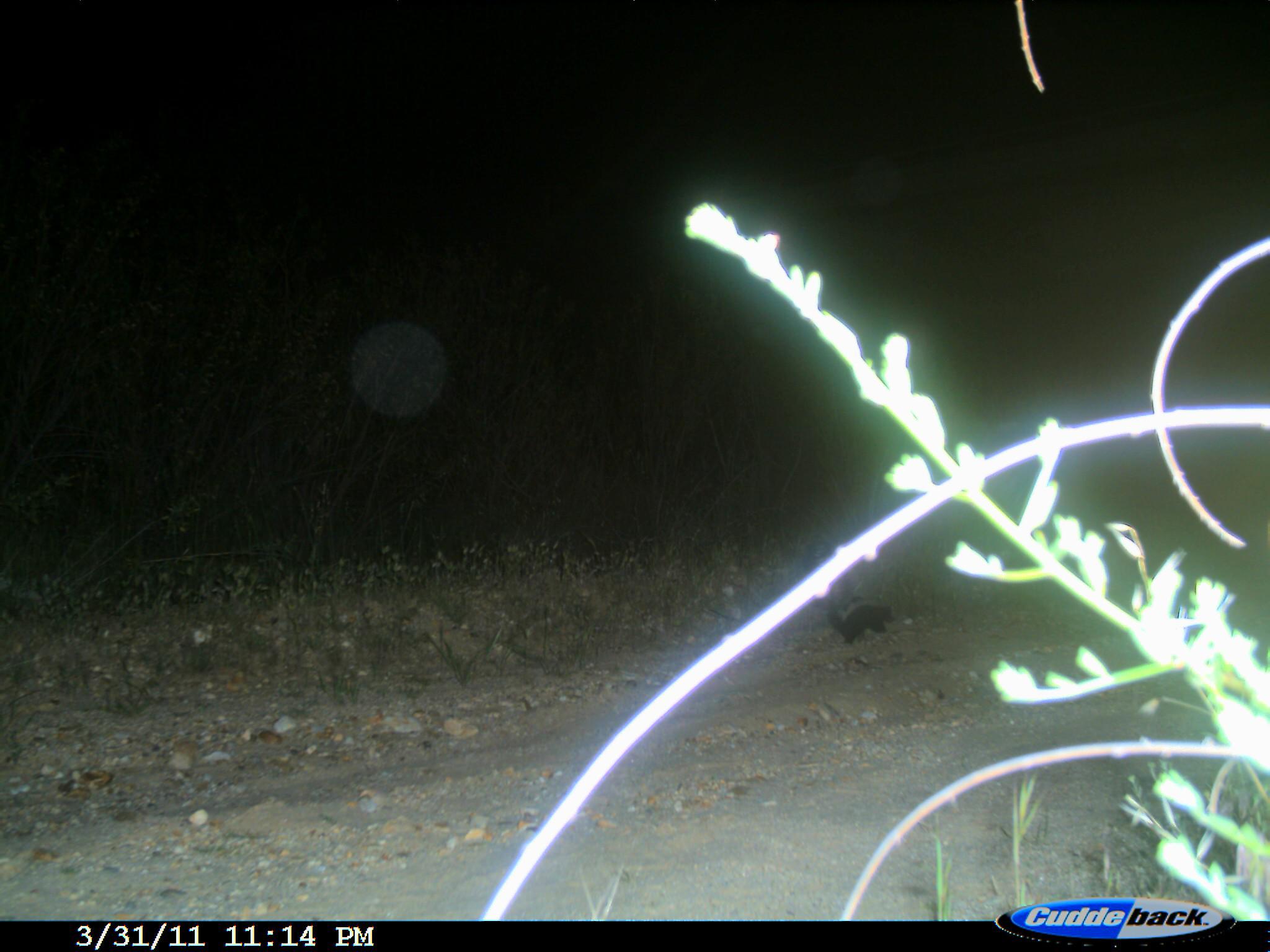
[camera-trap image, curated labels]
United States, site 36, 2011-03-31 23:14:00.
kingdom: Animalia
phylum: Chordata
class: Mammalia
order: Carnivora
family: Mephitidae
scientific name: Mephitidae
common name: skunk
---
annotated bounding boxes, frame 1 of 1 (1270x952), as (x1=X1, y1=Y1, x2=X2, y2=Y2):
skunk: (x1=827, y1=602, x2=895, y2=643)